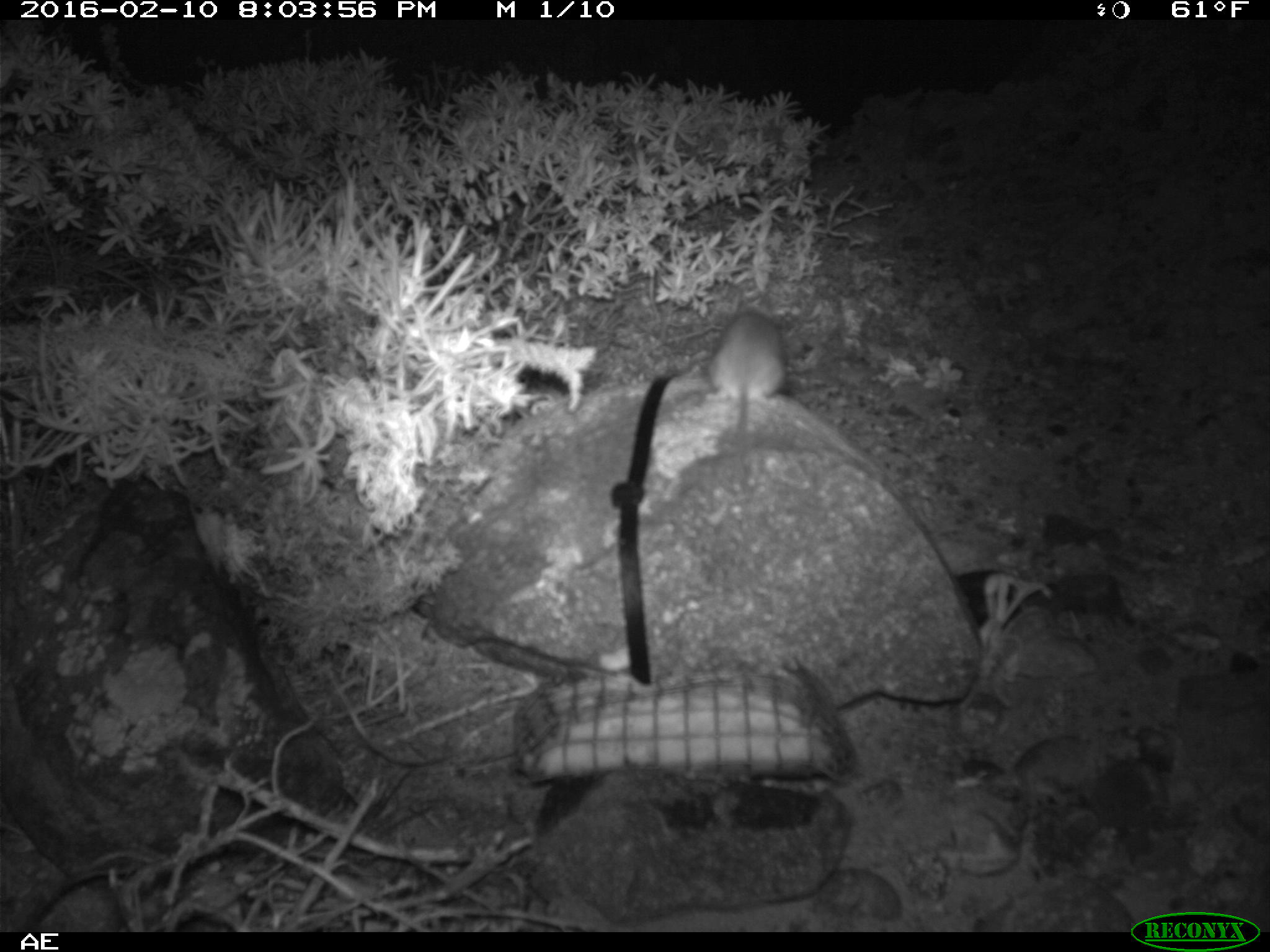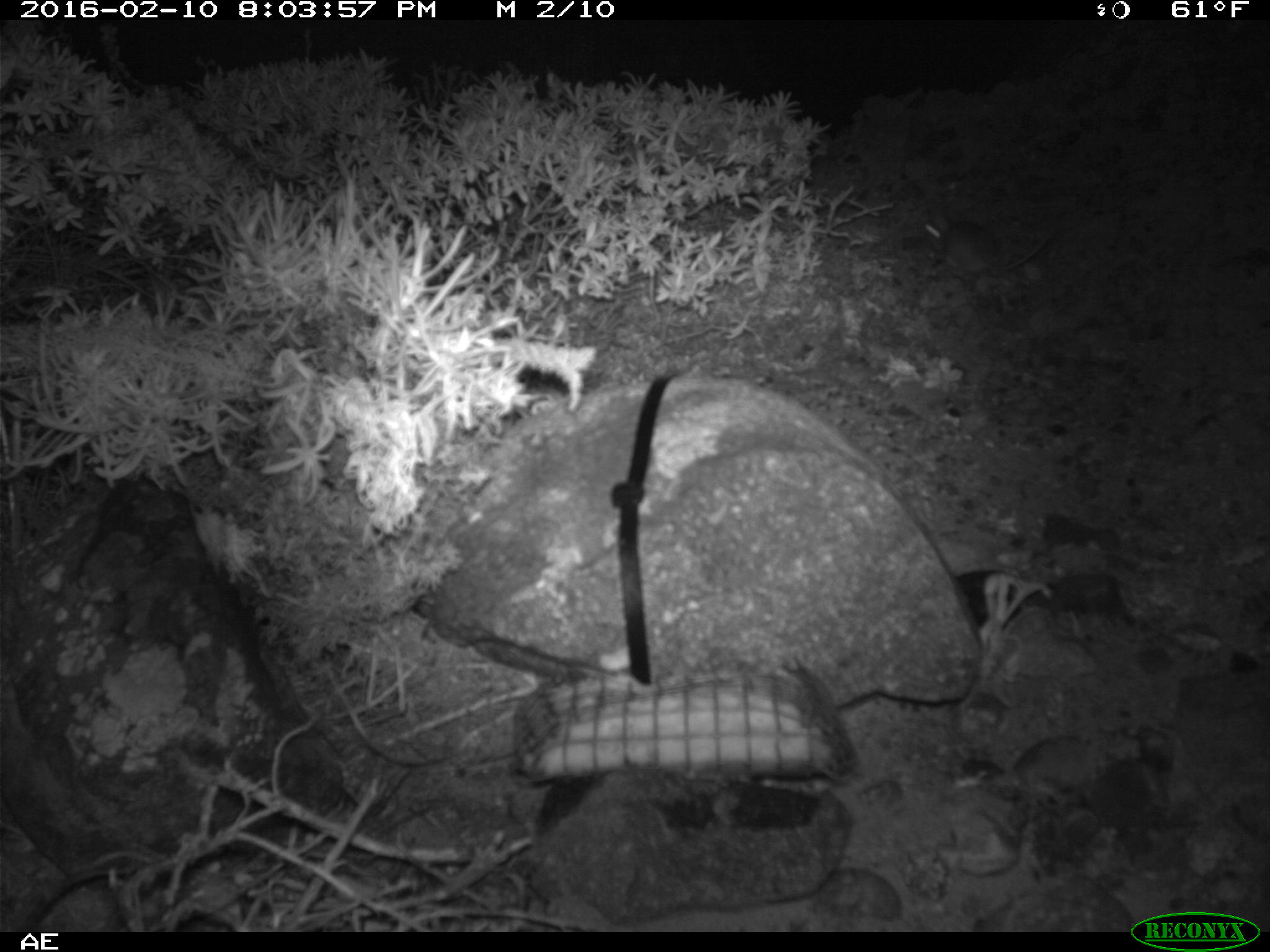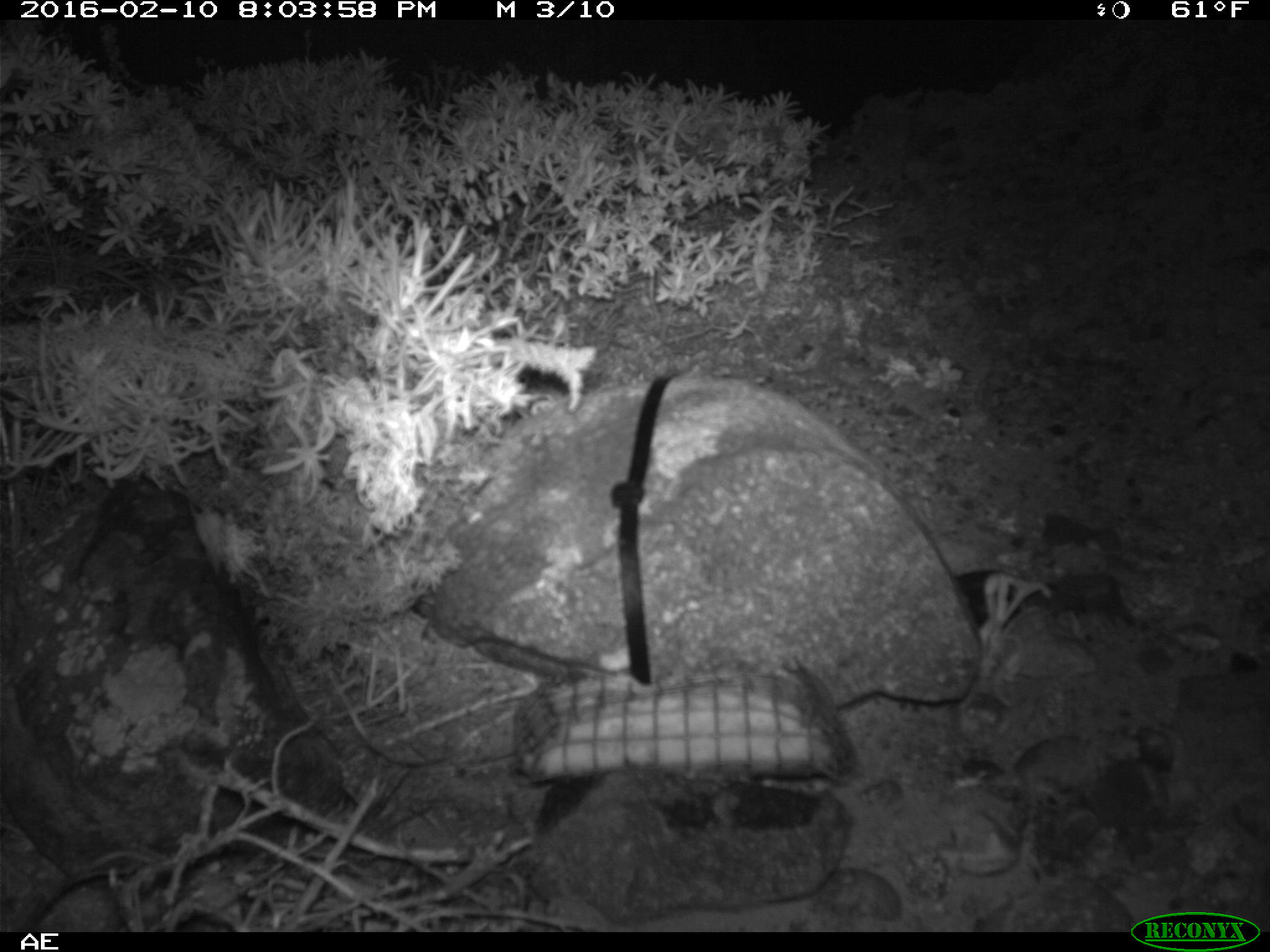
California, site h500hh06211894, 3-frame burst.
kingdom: Animalia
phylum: Chordata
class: Mammalia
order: Rodentia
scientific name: Rodentia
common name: rodent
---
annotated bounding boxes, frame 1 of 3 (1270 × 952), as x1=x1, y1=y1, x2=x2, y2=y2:
rodent: x1=705, y1=286, x2=784, y2=473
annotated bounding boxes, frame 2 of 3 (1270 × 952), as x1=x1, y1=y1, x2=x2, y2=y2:
rodent: x1=923, y1=215, x2=1056, y2=271